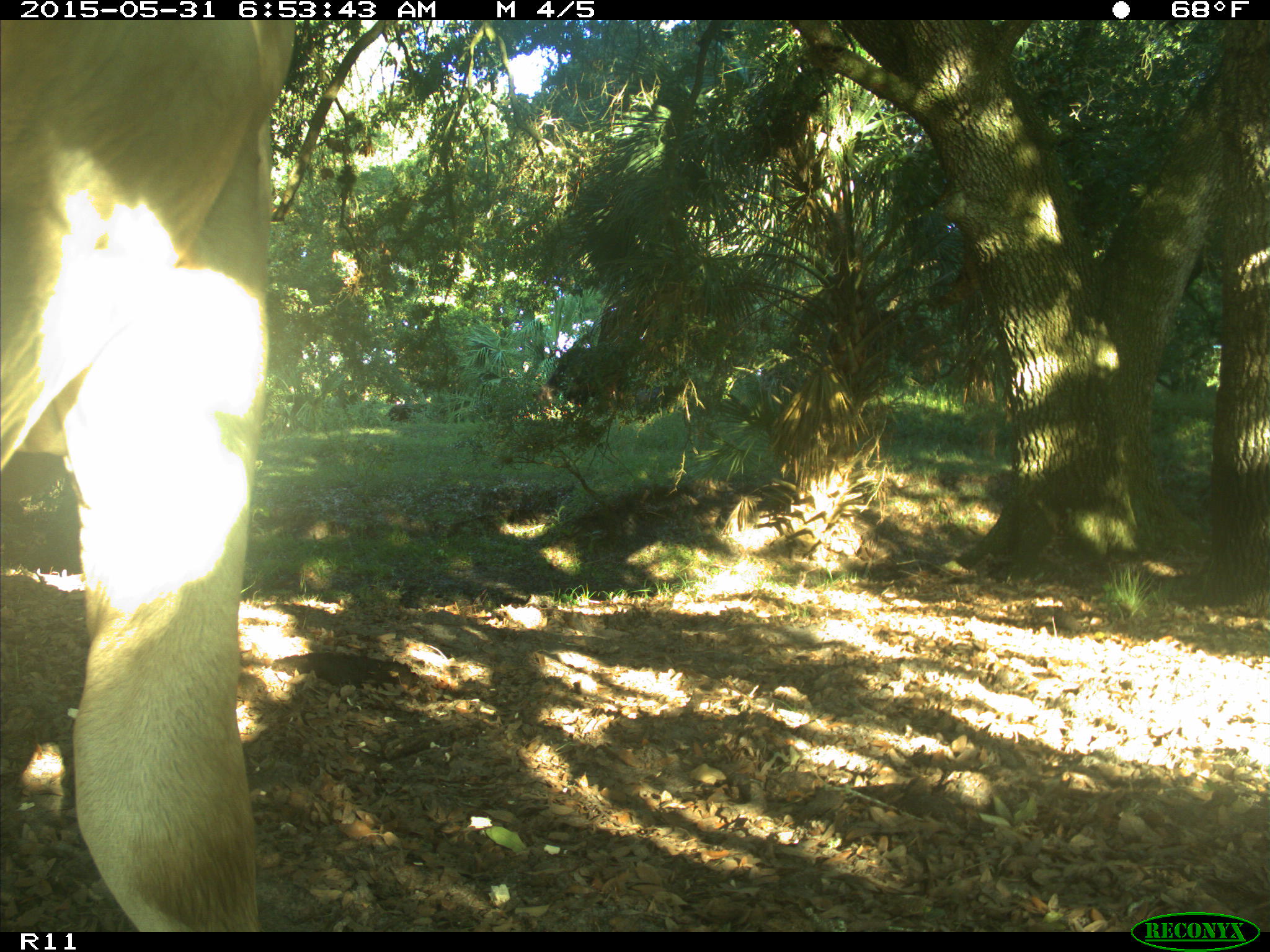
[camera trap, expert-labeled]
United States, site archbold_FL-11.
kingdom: Animalia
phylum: Chordata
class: Mammalia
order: Artiodactyla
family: Bovidae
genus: Bos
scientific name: Bos taurus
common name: domestic cow